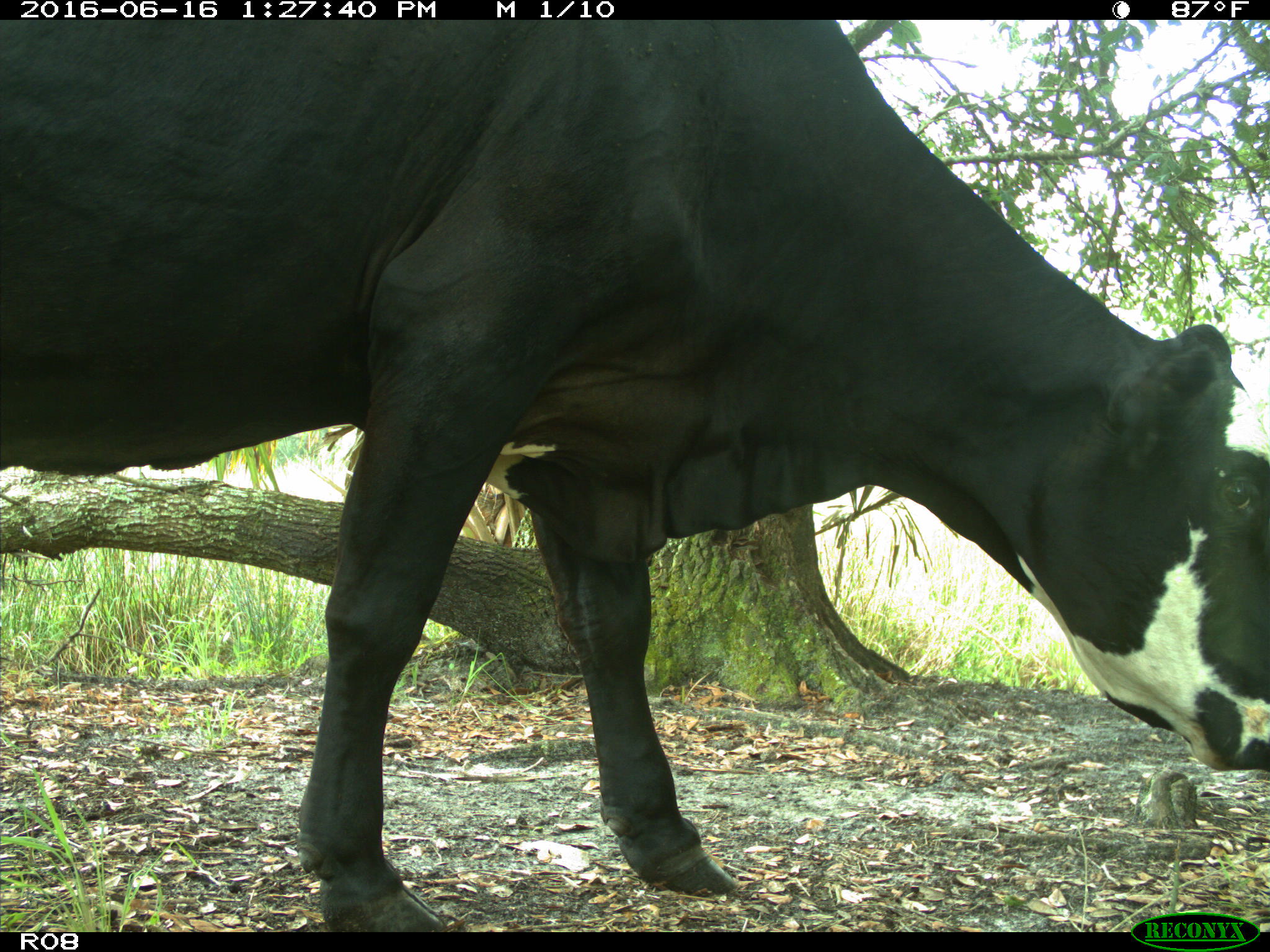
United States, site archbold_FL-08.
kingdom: Animalia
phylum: Chordata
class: Mammalia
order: Artiodactyla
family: Bovidae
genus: Bos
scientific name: Bos taurus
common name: domestic cow